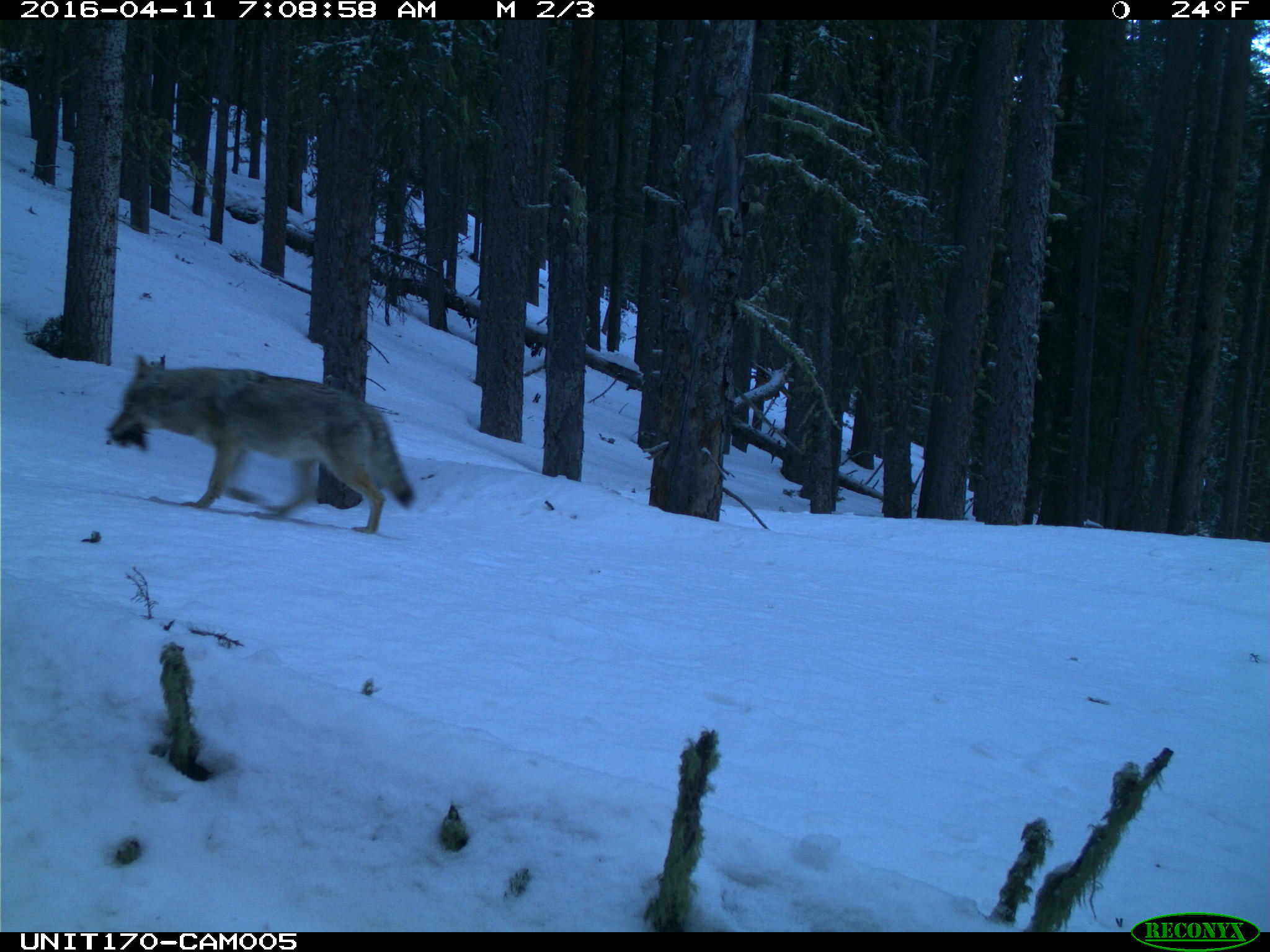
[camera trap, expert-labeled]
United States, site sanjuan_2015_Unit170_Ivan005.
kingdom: Animalia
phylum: Chordata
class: Mammalia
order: Carnivora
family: Canidae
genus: Canis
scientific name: Canis latrans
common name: coyote